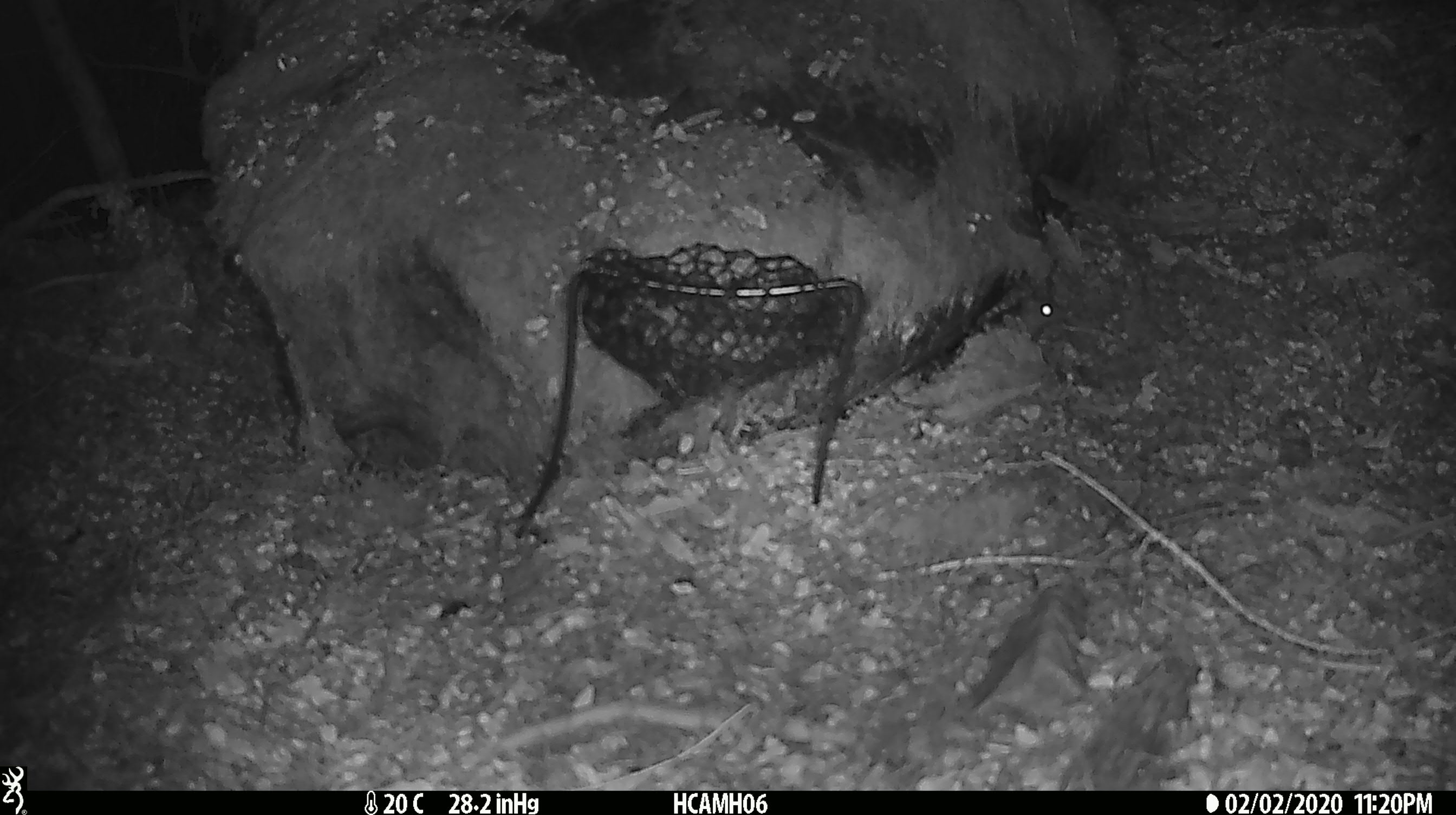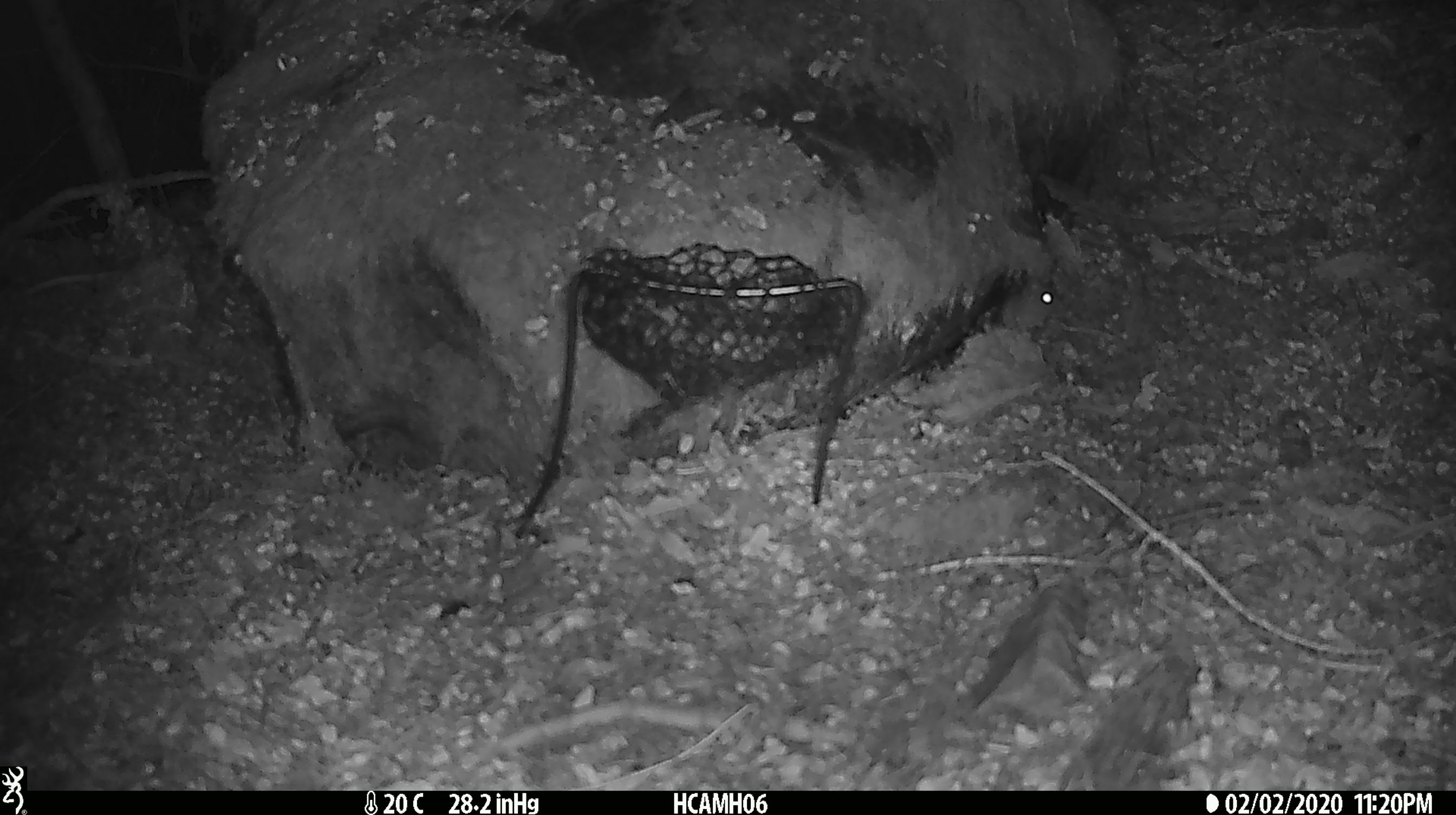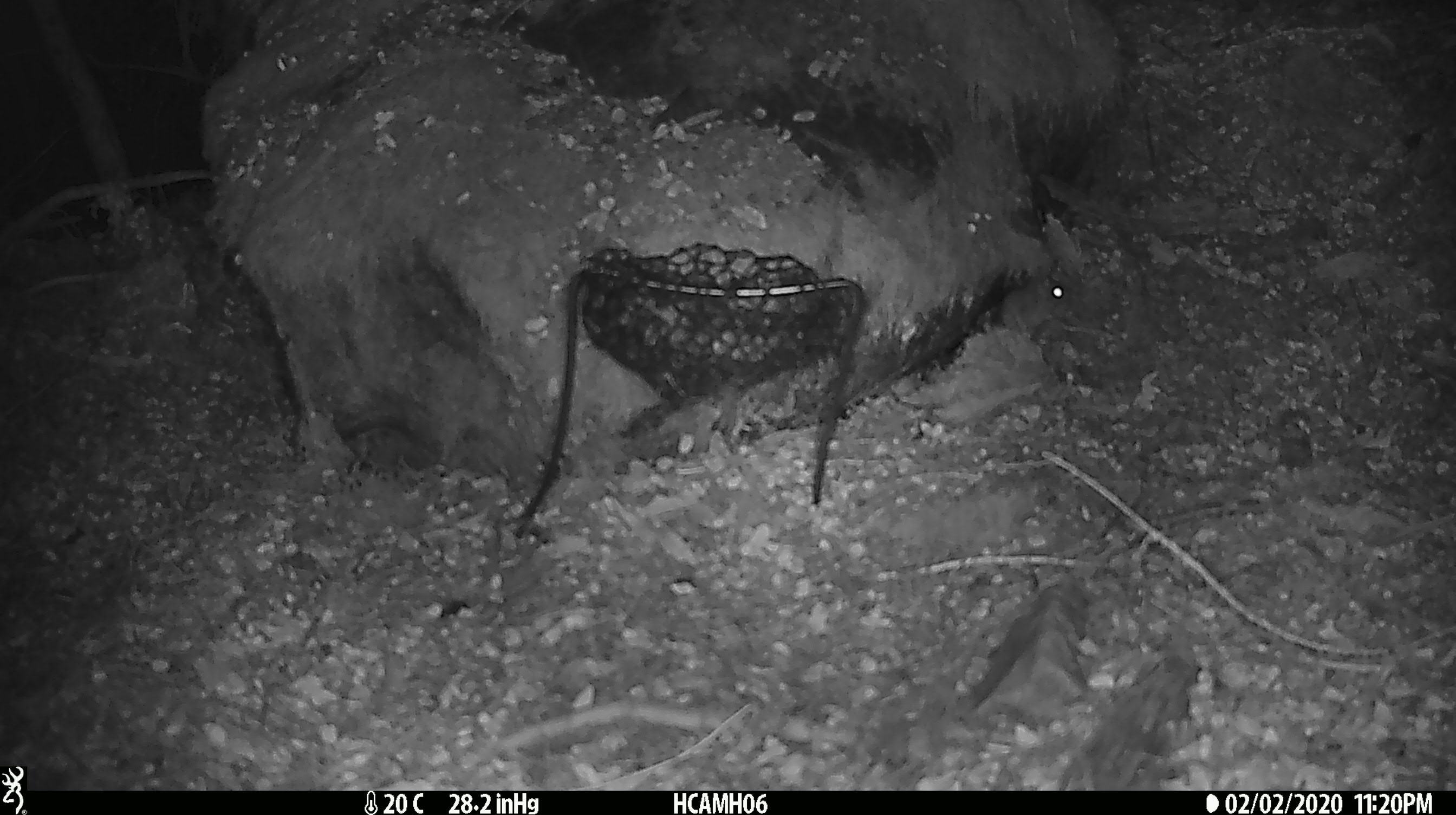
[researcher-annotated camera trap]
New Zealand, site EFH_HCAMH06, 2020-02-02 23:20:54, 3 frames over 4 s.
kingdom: Animalia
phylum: Chordata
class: Mammalia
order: Rodentia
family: Muridae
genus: Mus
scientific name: Mus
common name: mouse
Mouse (Mus).